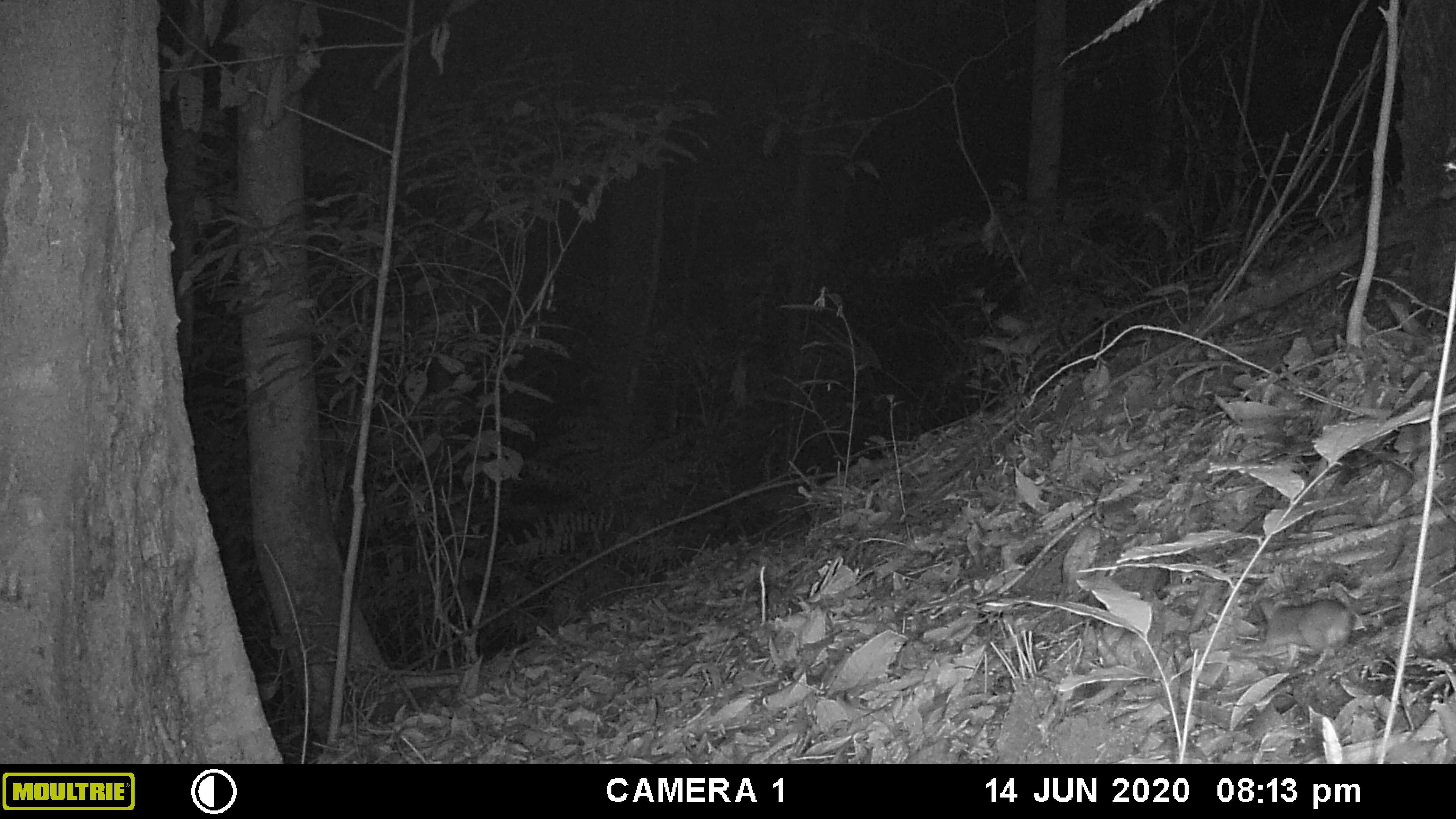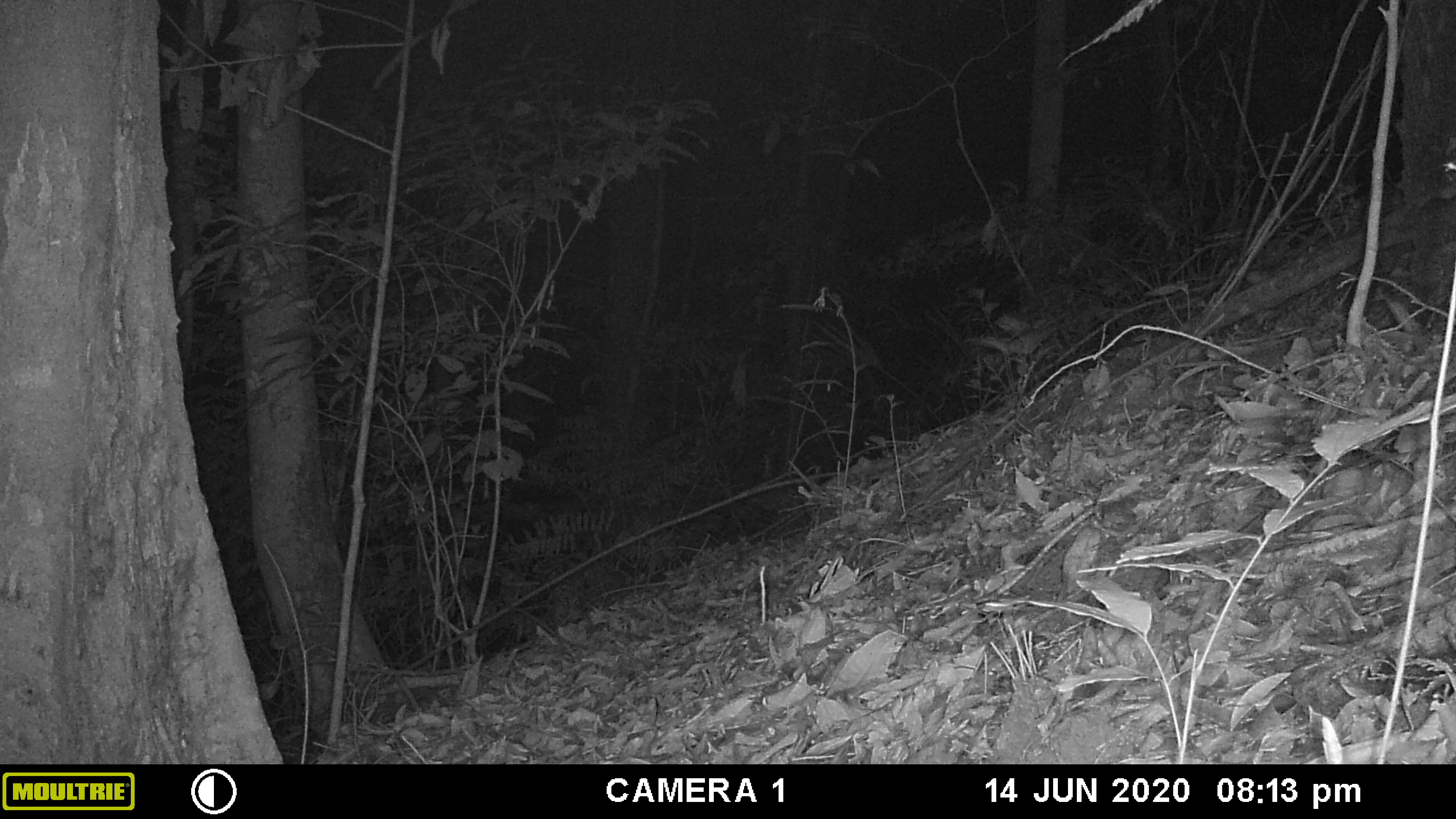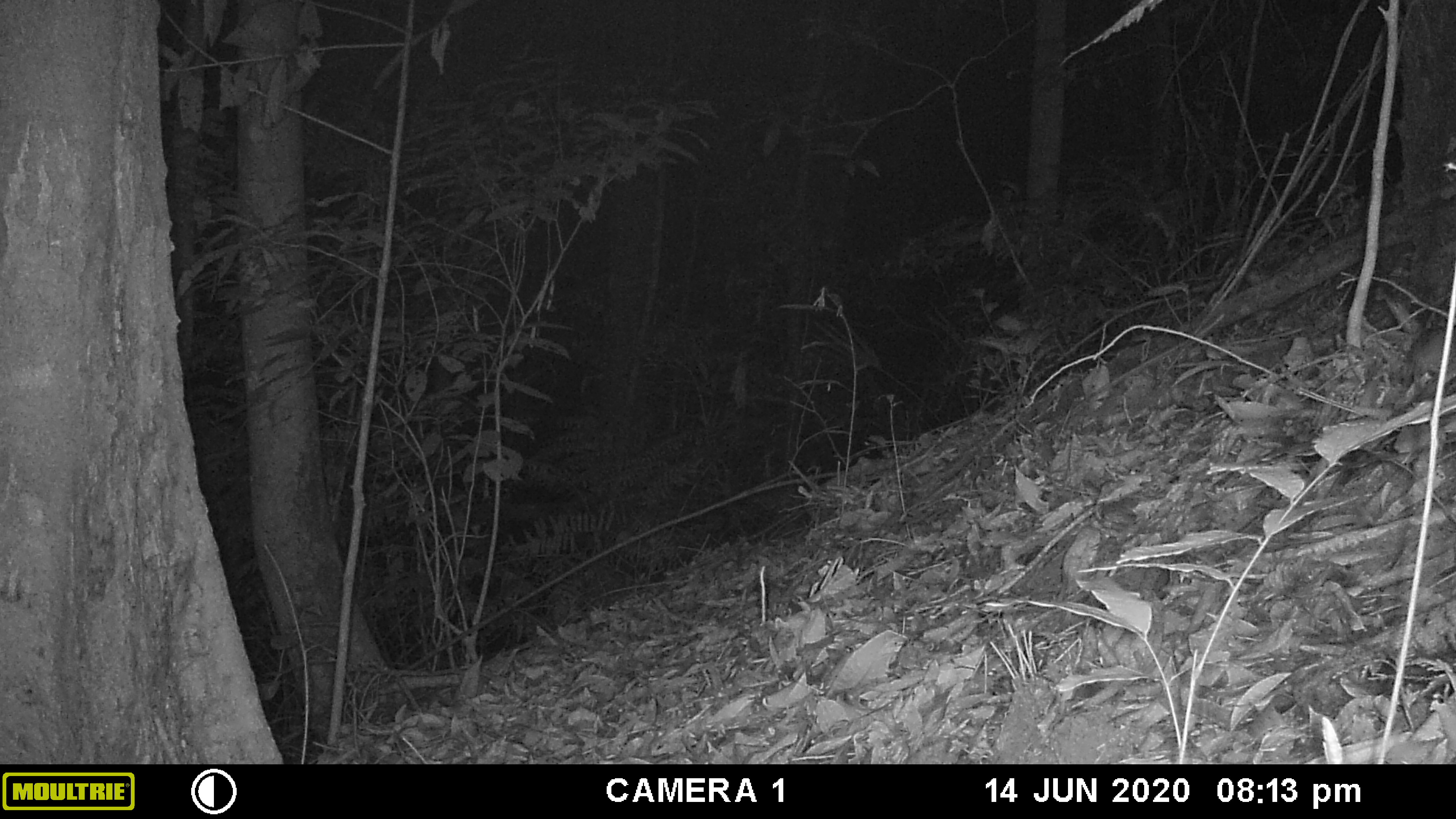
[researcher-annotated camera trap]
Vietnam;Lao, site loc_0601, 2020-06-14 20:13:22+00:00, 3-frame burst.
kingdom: Animalia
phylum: Chordata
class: Mammalia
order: Rodentia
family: Muridae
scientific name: Muridae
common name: old-world mice and rats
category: unidentified murid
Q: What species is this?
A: Unidentified murid (old-world mice and rats) (Muridae).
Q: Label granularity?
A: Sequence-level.